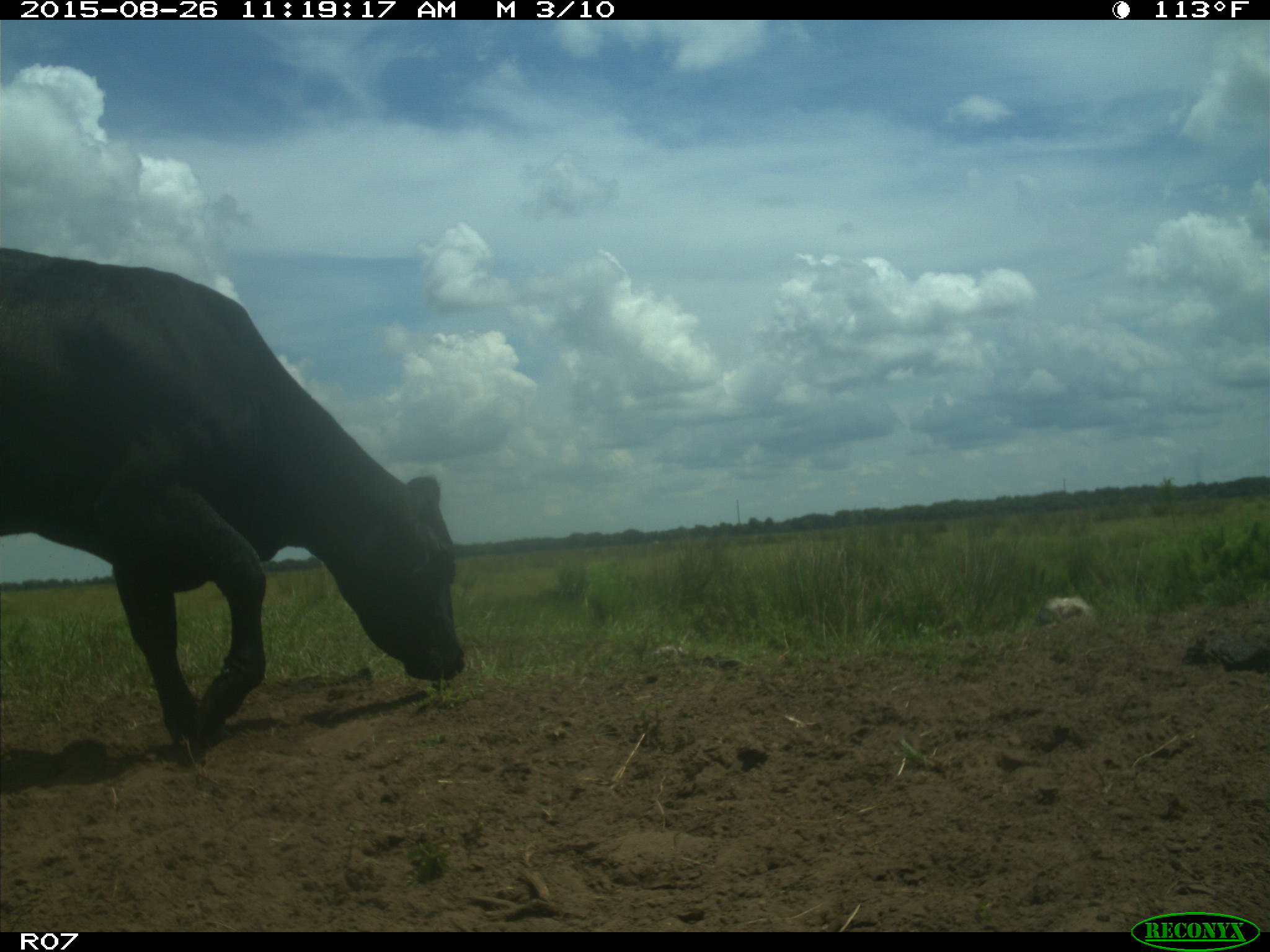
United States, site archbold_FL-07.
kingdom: Animalia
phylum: Chordata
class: Mammalia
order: Artiodactyla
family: Bovidae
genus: Bos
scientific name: Bos taurus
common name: domestic cow